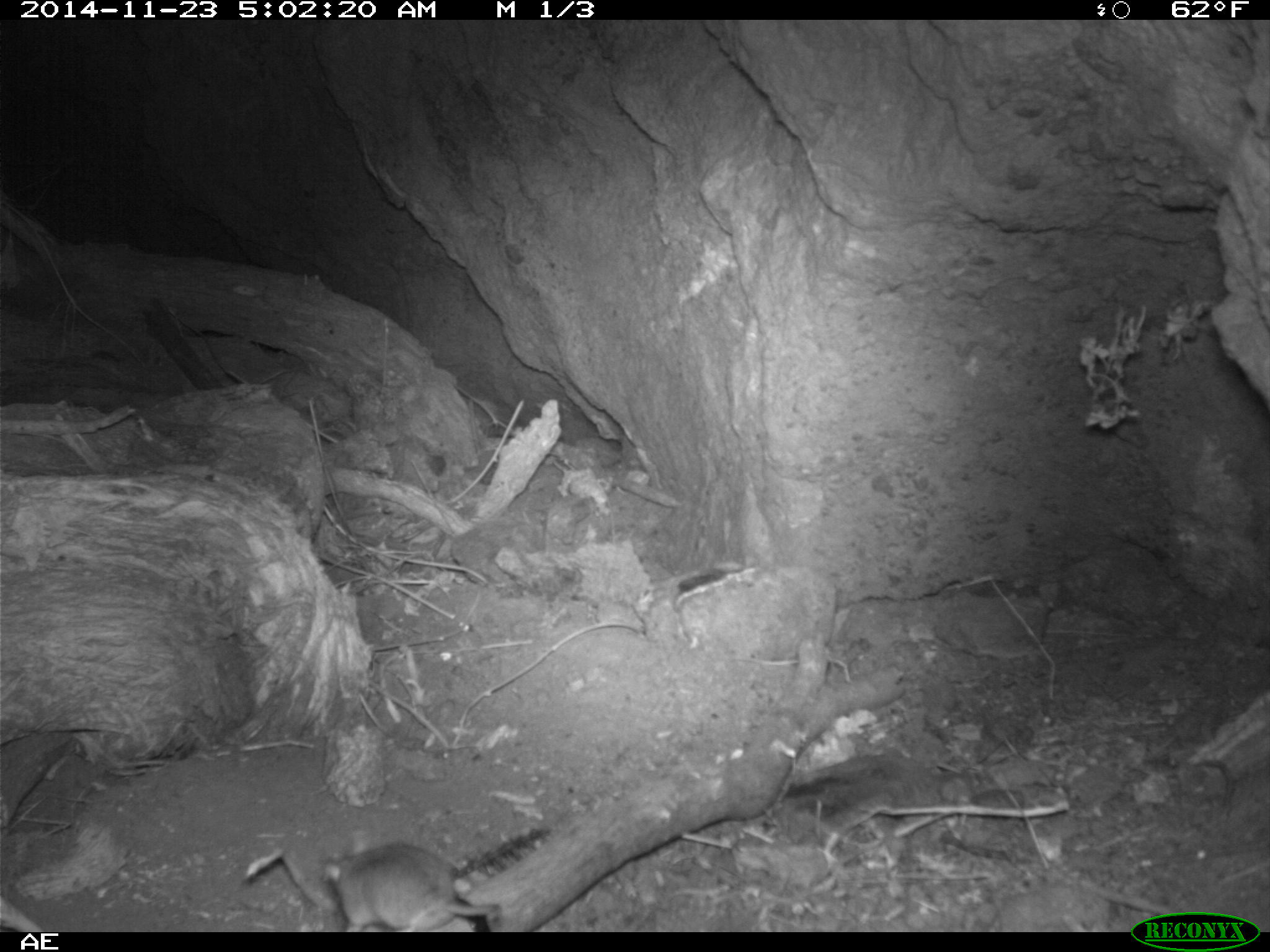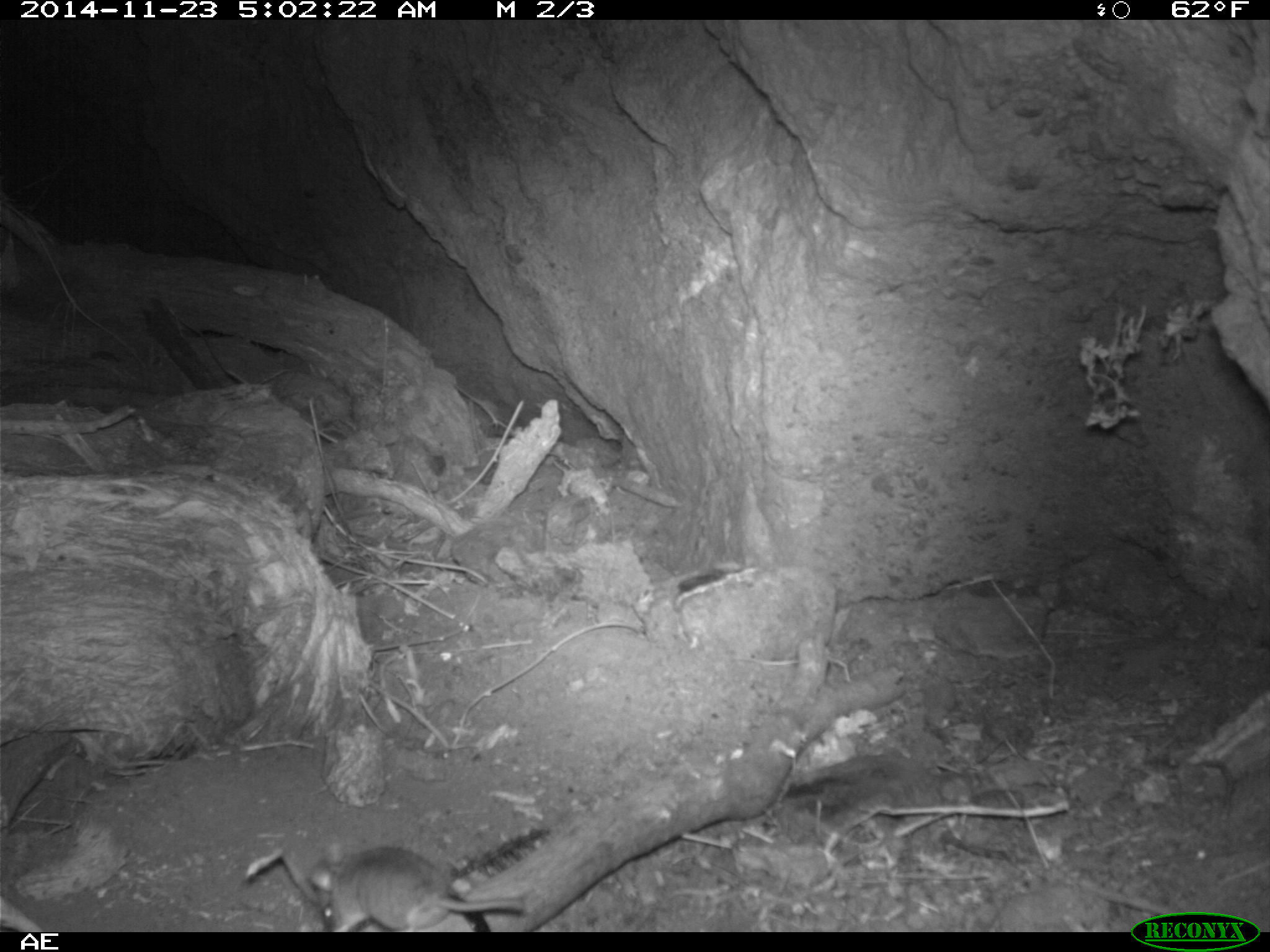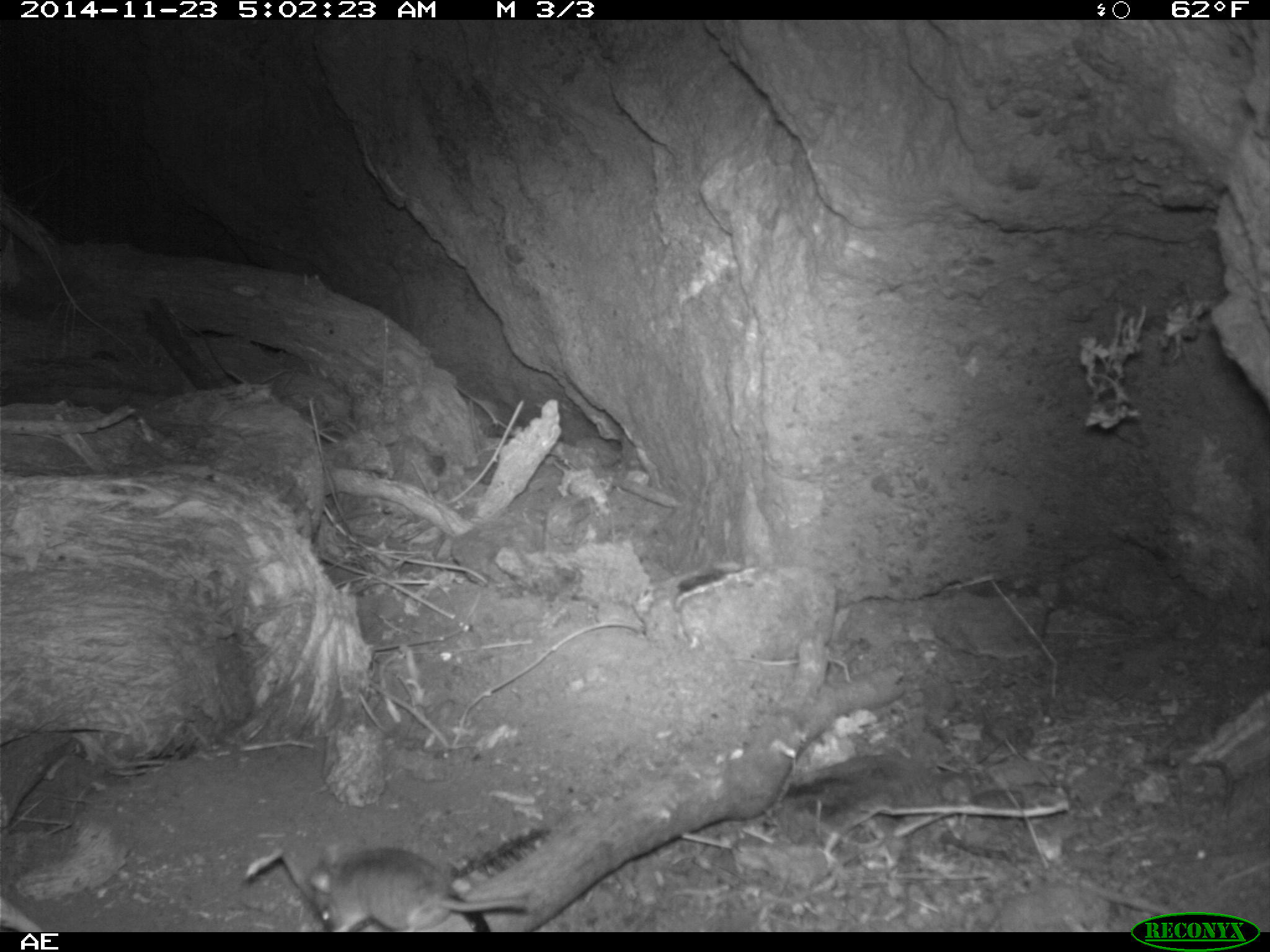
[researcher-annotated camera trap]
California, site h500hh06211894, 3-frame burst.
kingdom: Animalia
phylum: Chordata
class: Mammalia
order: Rodentia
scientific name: Rodentia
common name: rodent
Rodent (Rodentia).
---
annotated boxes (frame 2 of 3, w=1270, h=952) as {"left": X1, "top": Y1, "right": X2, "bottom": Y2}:
rodent: {"left": 309, "top": 844, "right": 525, "bottom": 932}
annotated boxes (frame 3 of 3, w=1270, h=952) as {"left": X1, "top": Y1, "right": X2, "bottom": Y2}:
rodent: {"left": 310, "top": 842, "right": 528, "bottom": 932}